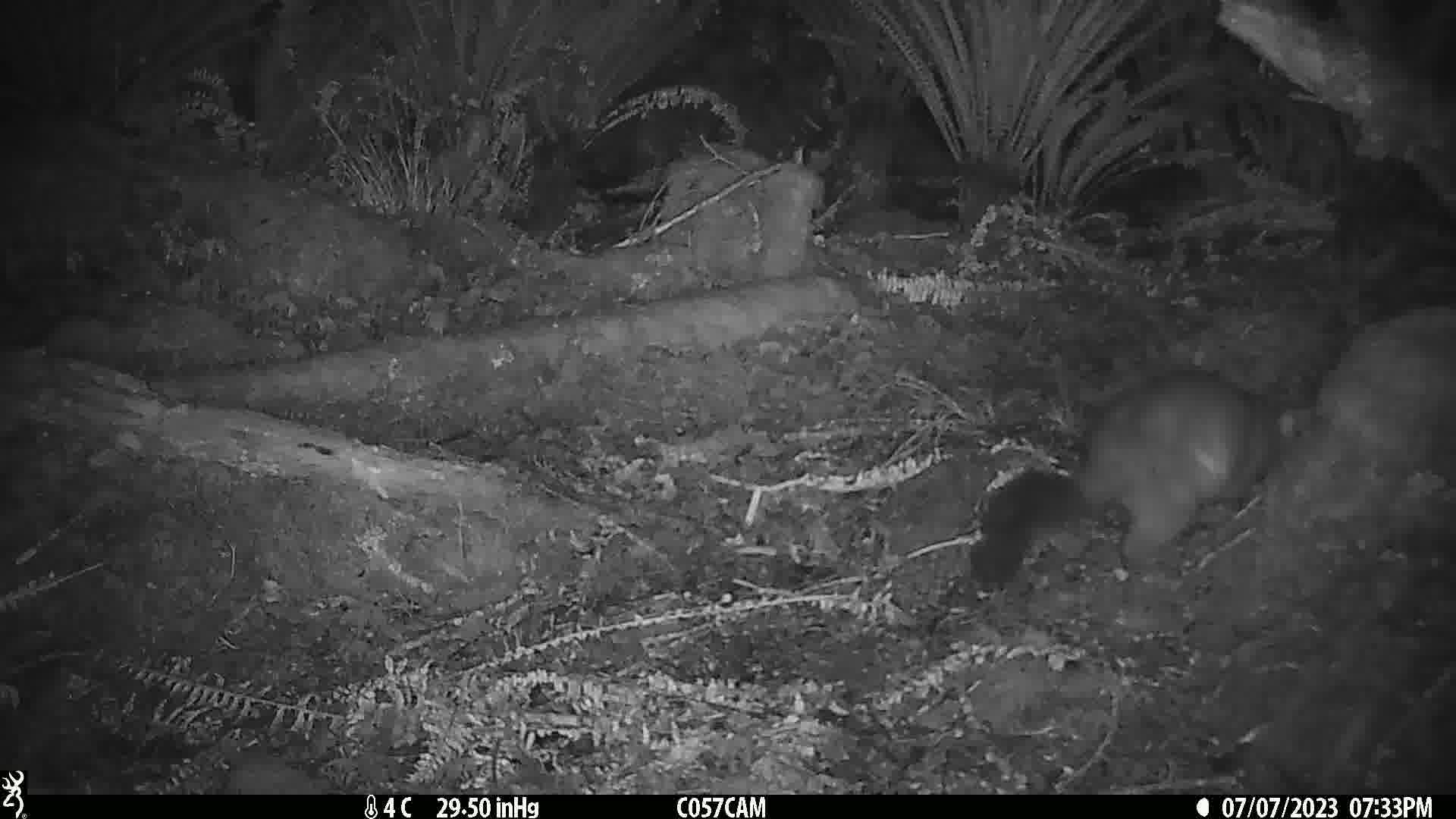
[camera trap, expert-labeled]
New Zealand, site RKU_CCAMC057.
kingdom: Animalia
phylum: Chordata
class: Mammalia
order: Diprotodontia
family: Phalangeridae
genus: Trichosurus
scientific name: Trichosurus vulpecula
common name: common brushtail possum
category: possum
Possum (common brushtail possum) (Trichosurus vulpecula).